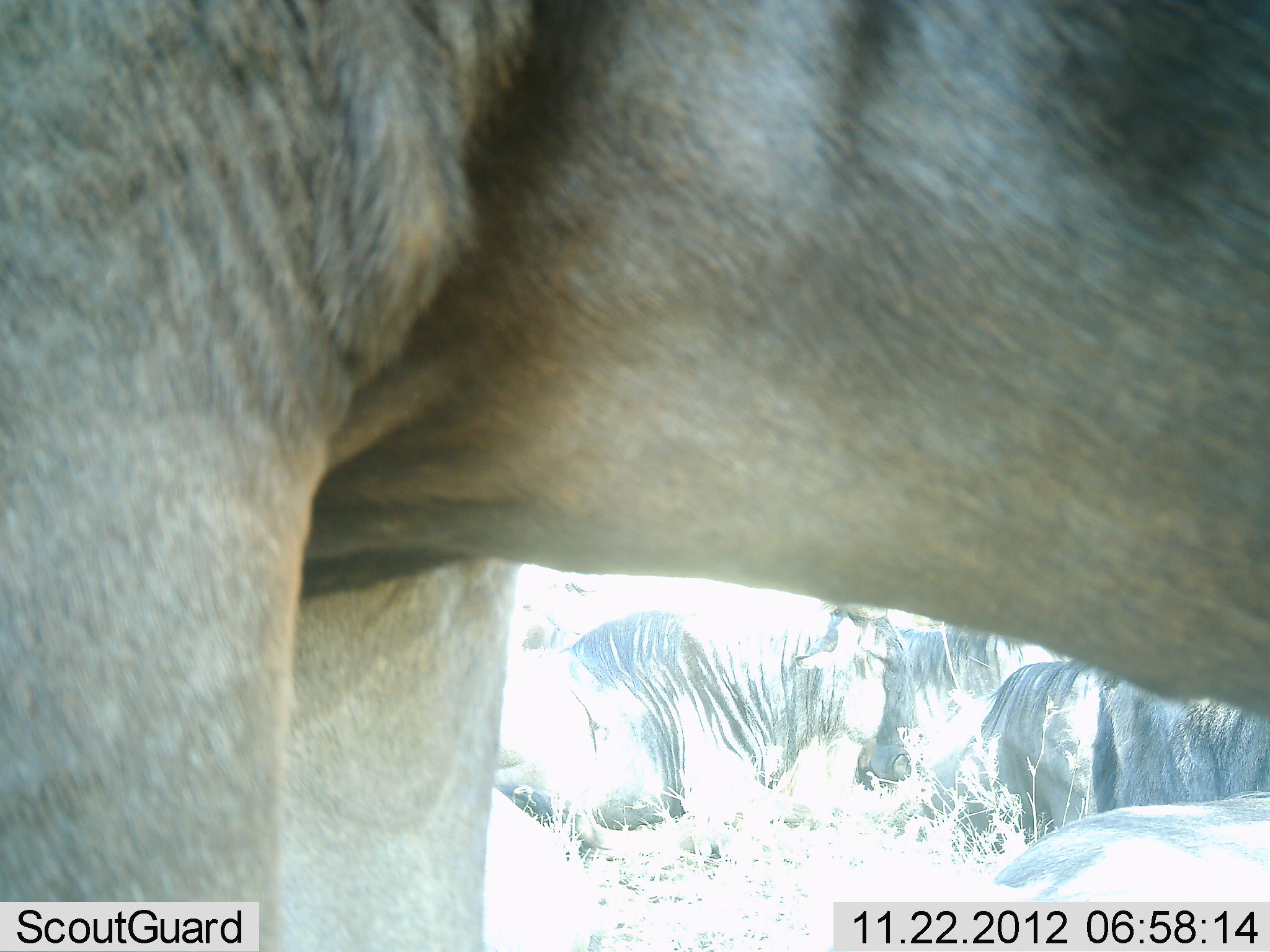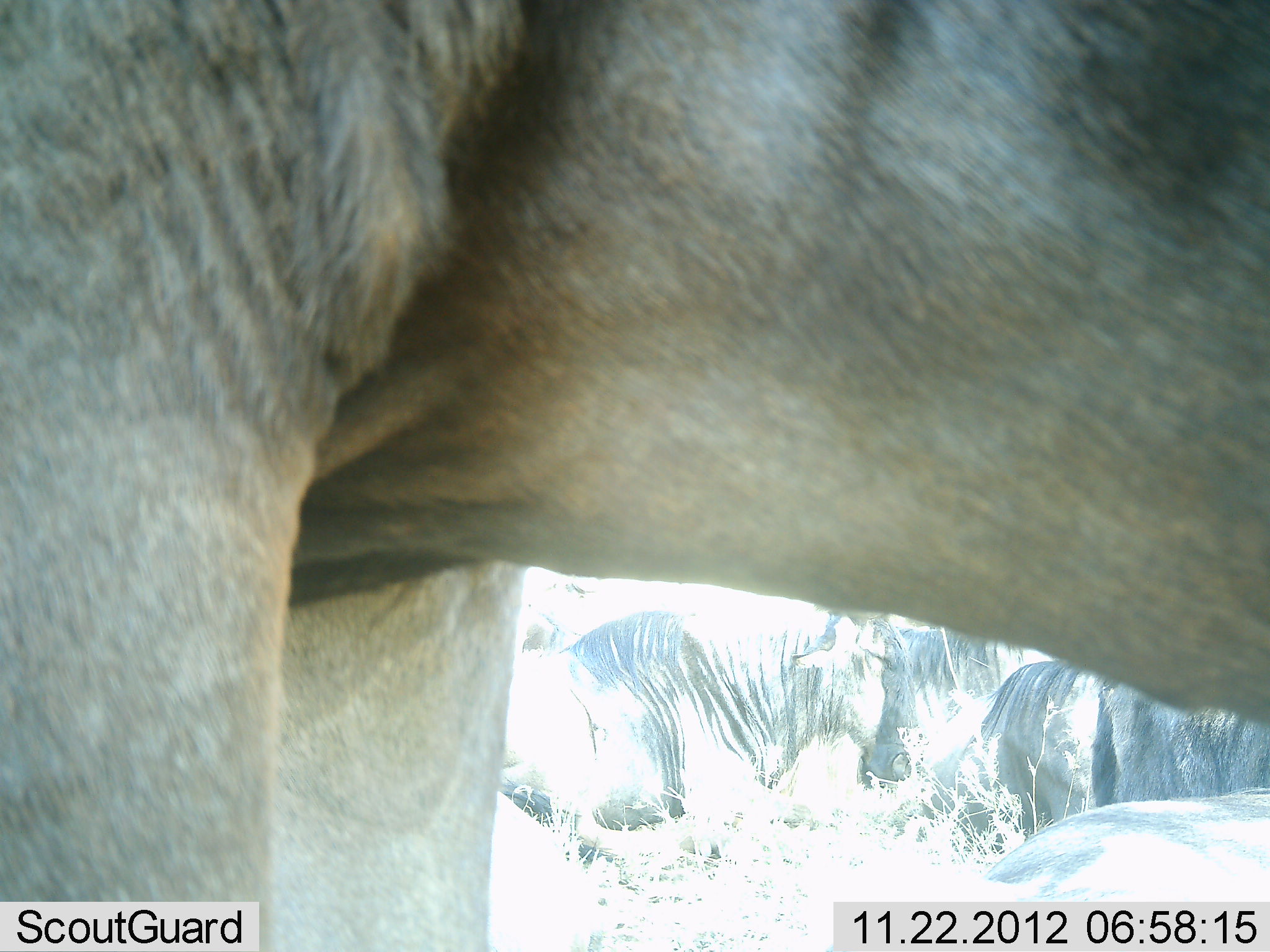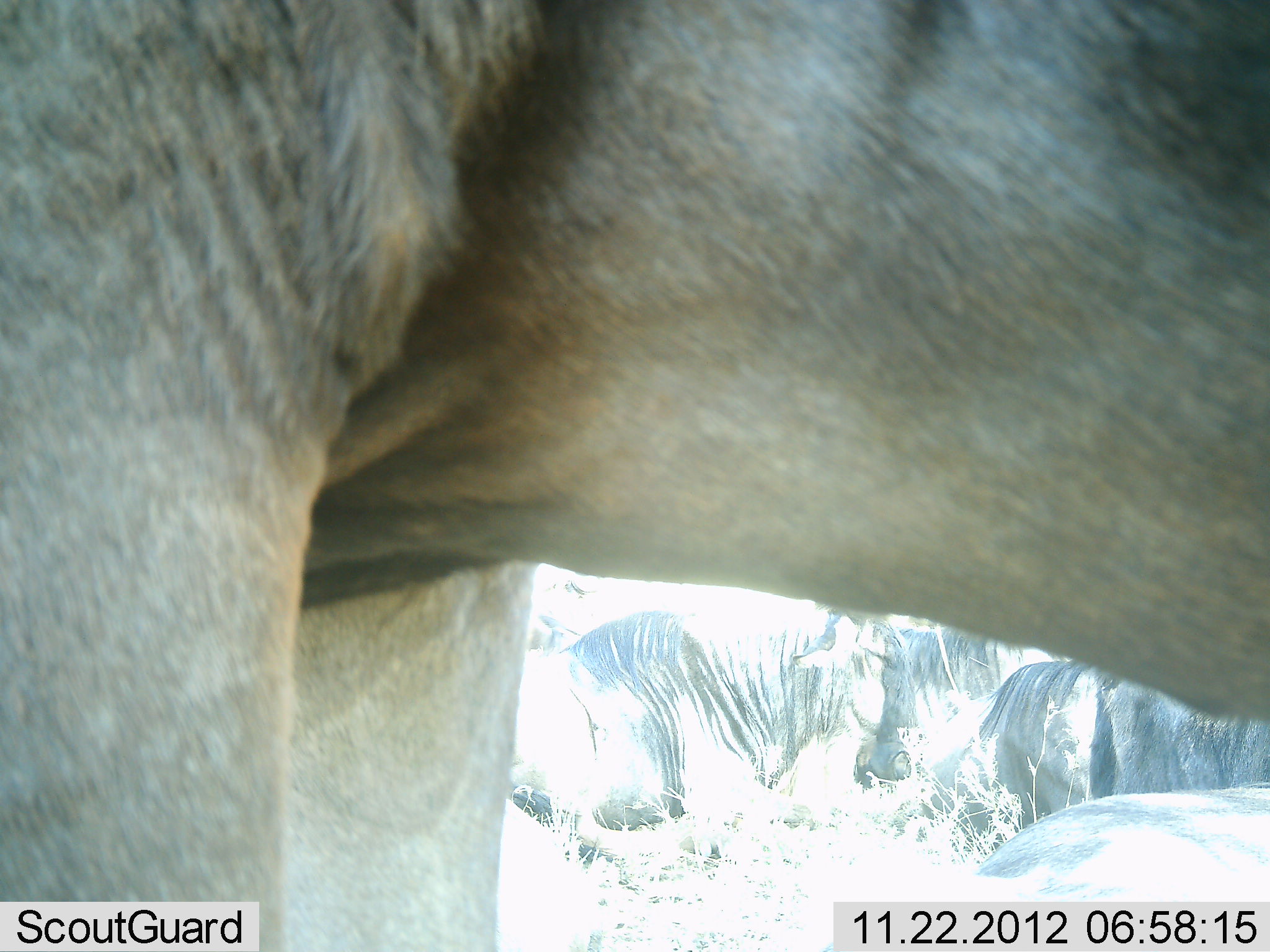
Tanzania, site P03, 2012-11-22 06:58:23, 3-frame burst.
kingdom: Animalia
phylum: Chordata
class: Mammalia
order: Artiodactyla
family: Bovidae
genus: Connochaetes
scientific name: Connochaetes taurinus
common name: blue wildebeest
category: wildebeest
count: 4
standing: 90%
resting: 70%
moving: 0%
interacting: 0%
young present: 0%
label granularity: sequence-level